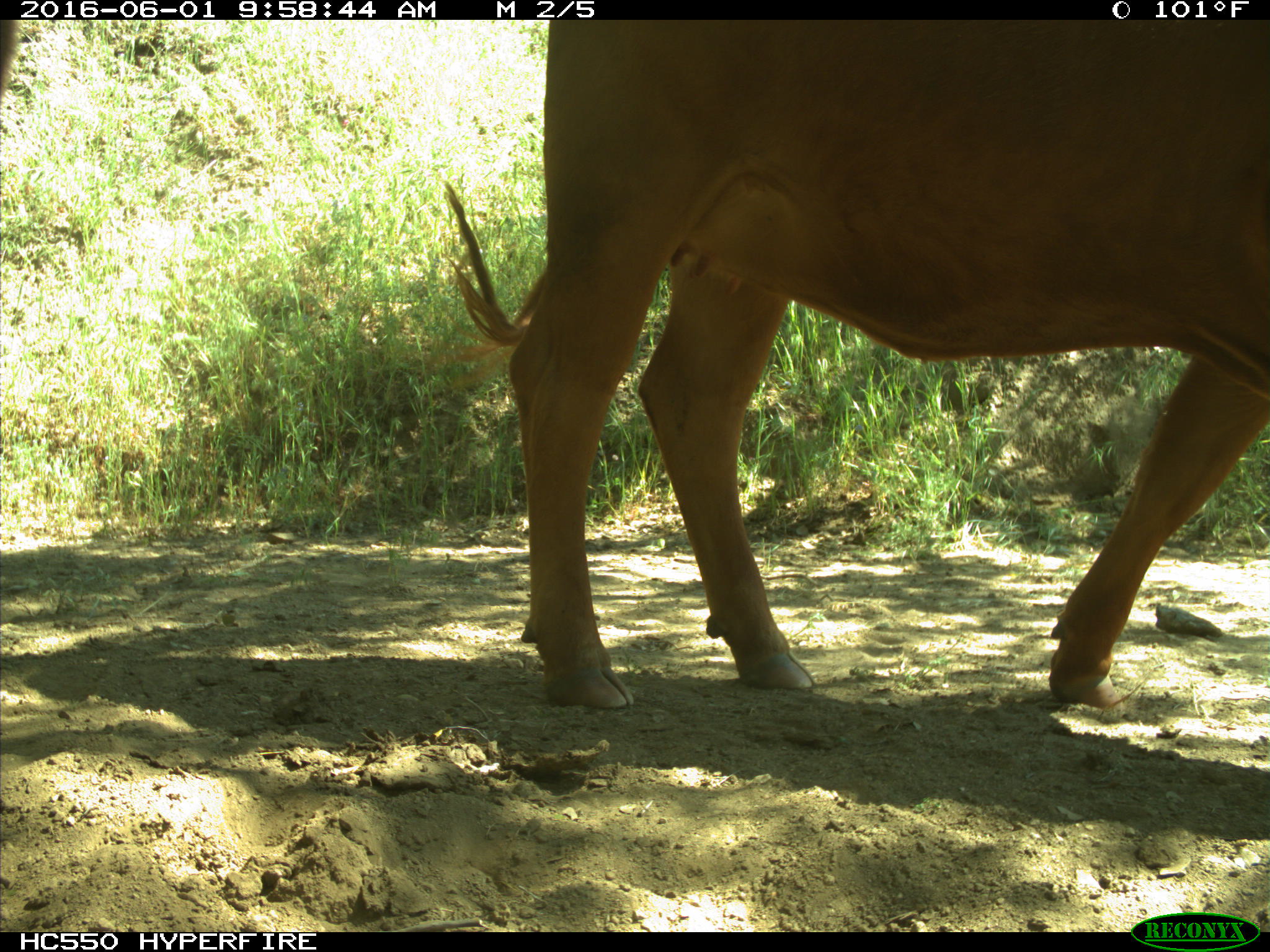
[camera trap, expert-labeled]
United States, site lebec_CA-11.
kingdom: Animalia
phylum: Chordata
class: Mammalia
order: Artiodactyla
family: Bovidae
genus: Bos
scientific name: Bos taurus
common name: domestic cow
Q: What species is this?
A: Bos taurus (domestic cow).